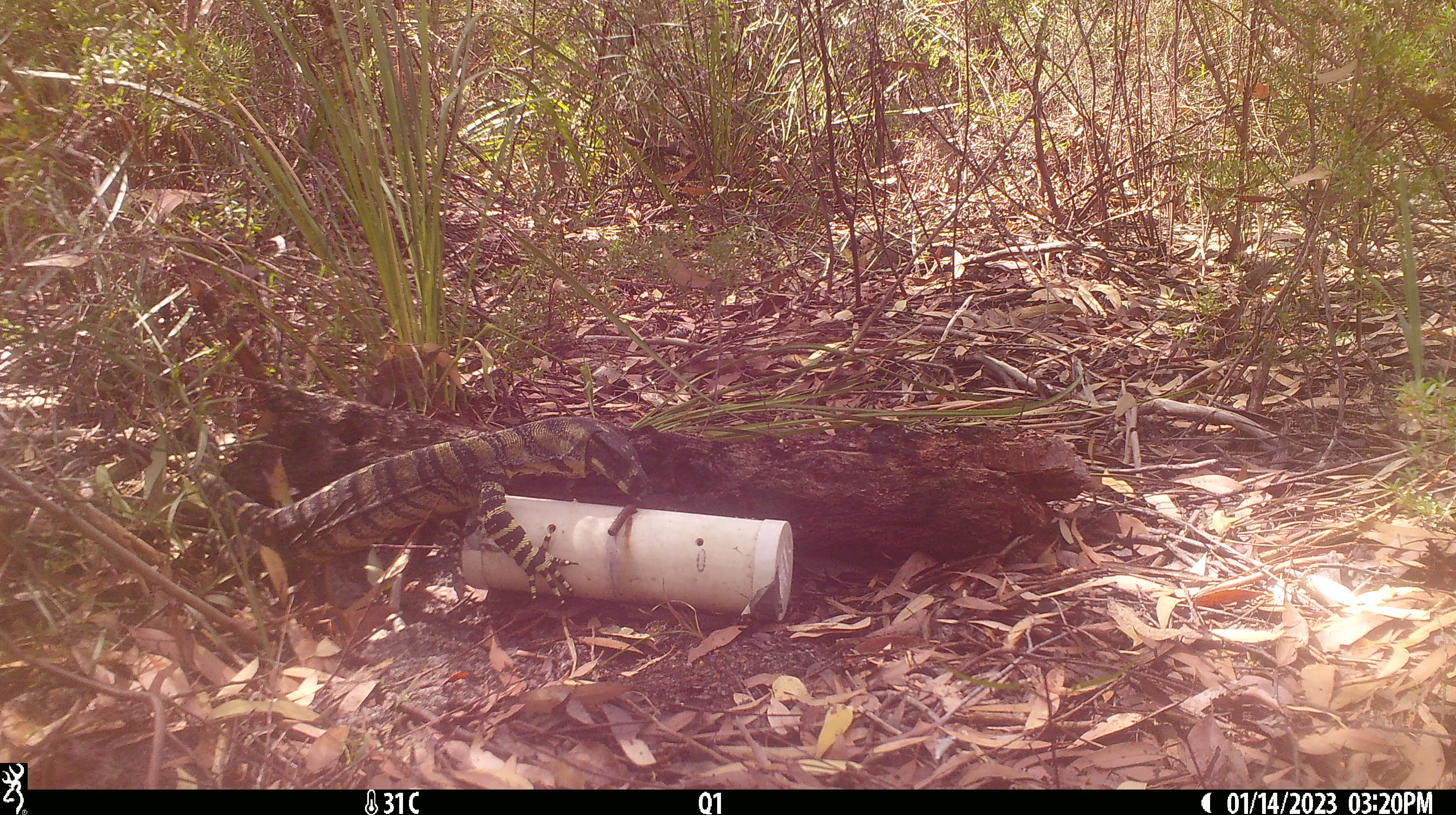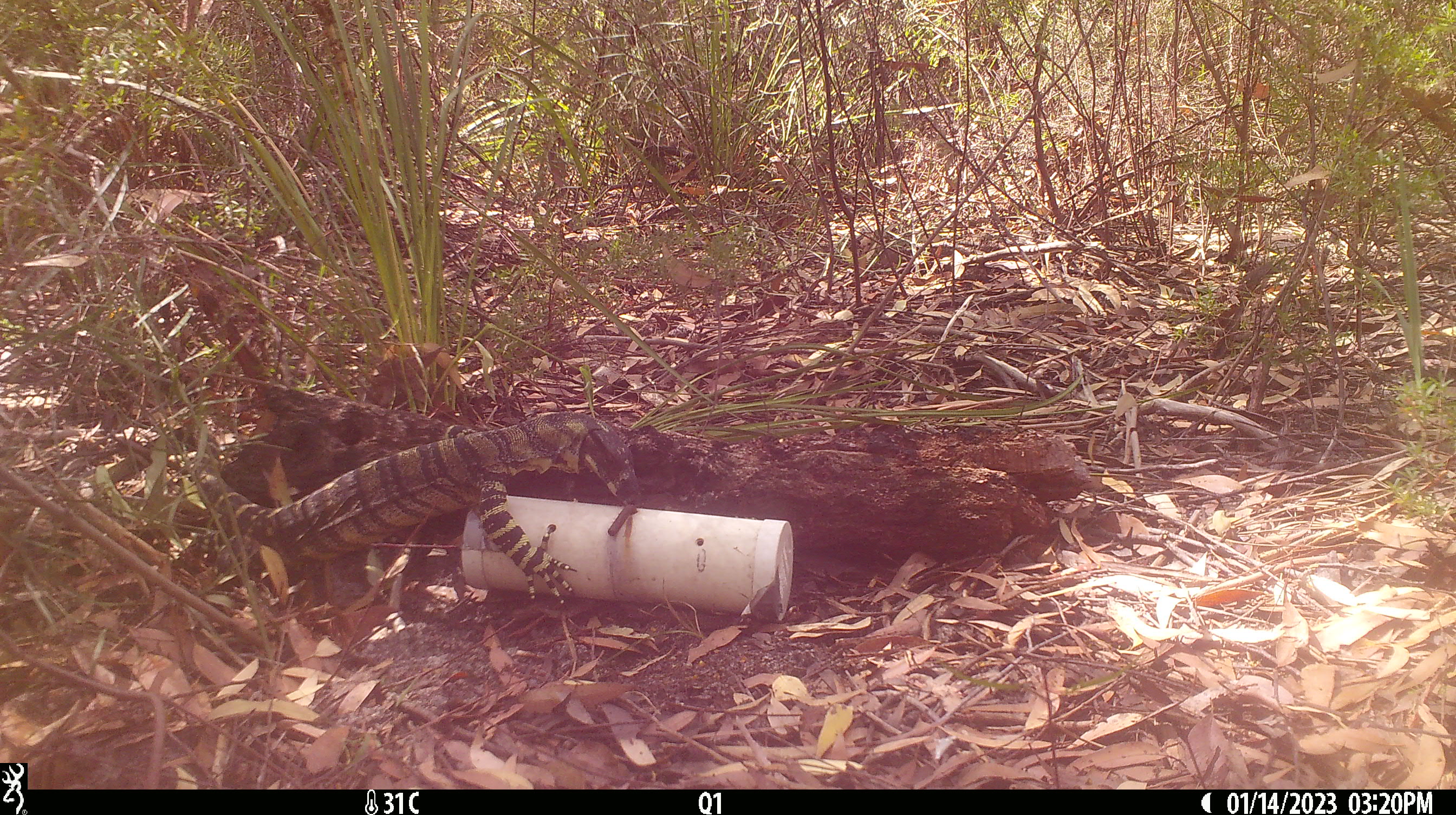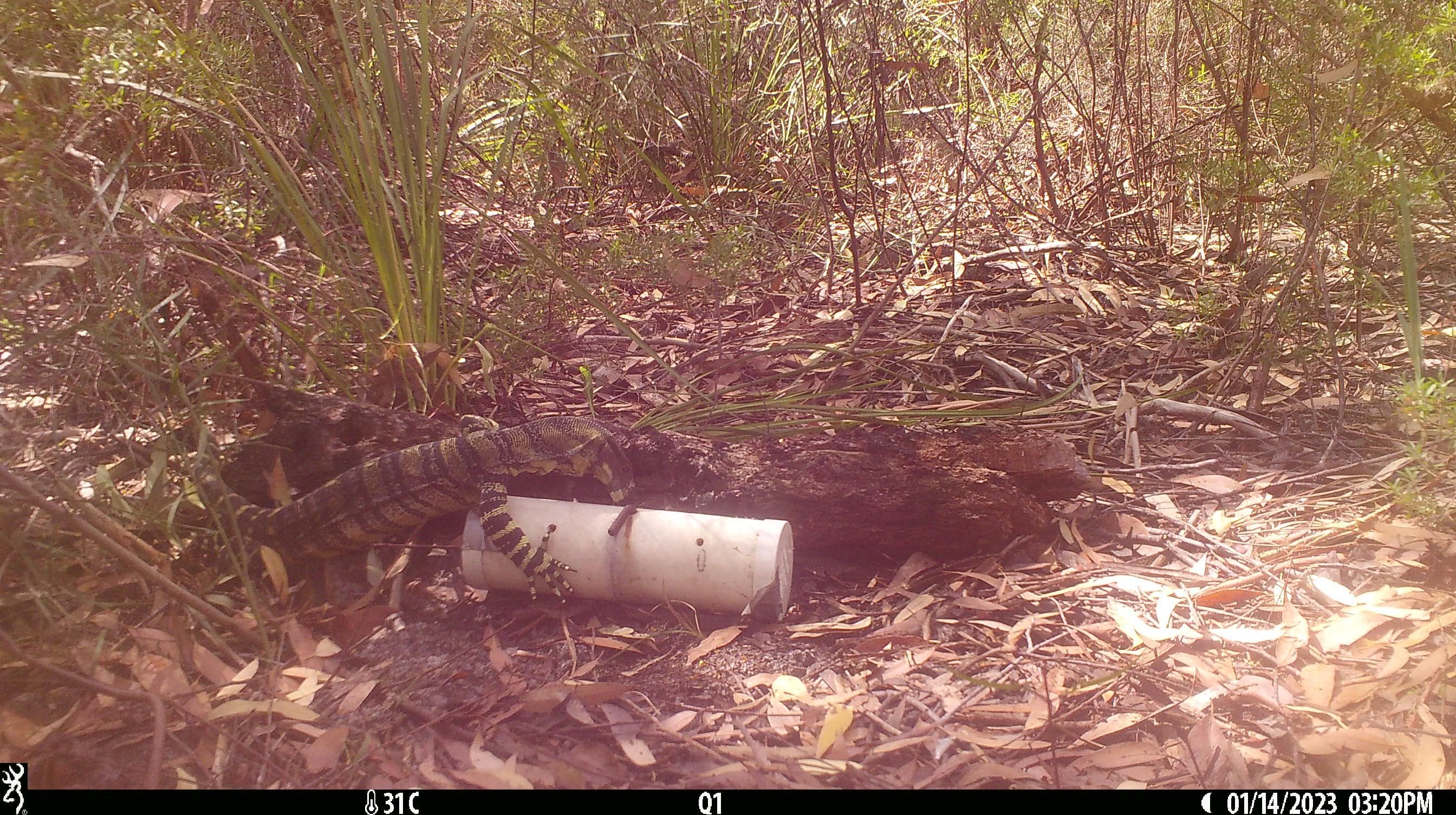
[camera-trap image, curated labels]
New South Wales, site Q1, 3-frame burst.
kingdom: Animalia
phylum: Chordata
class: Reptilia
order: Squamata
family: Varanidae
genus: Varanus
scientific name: Varanus varius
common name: lace monitor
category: goanna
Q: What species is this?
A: Goanna (lace monitor) (Varanus varius).